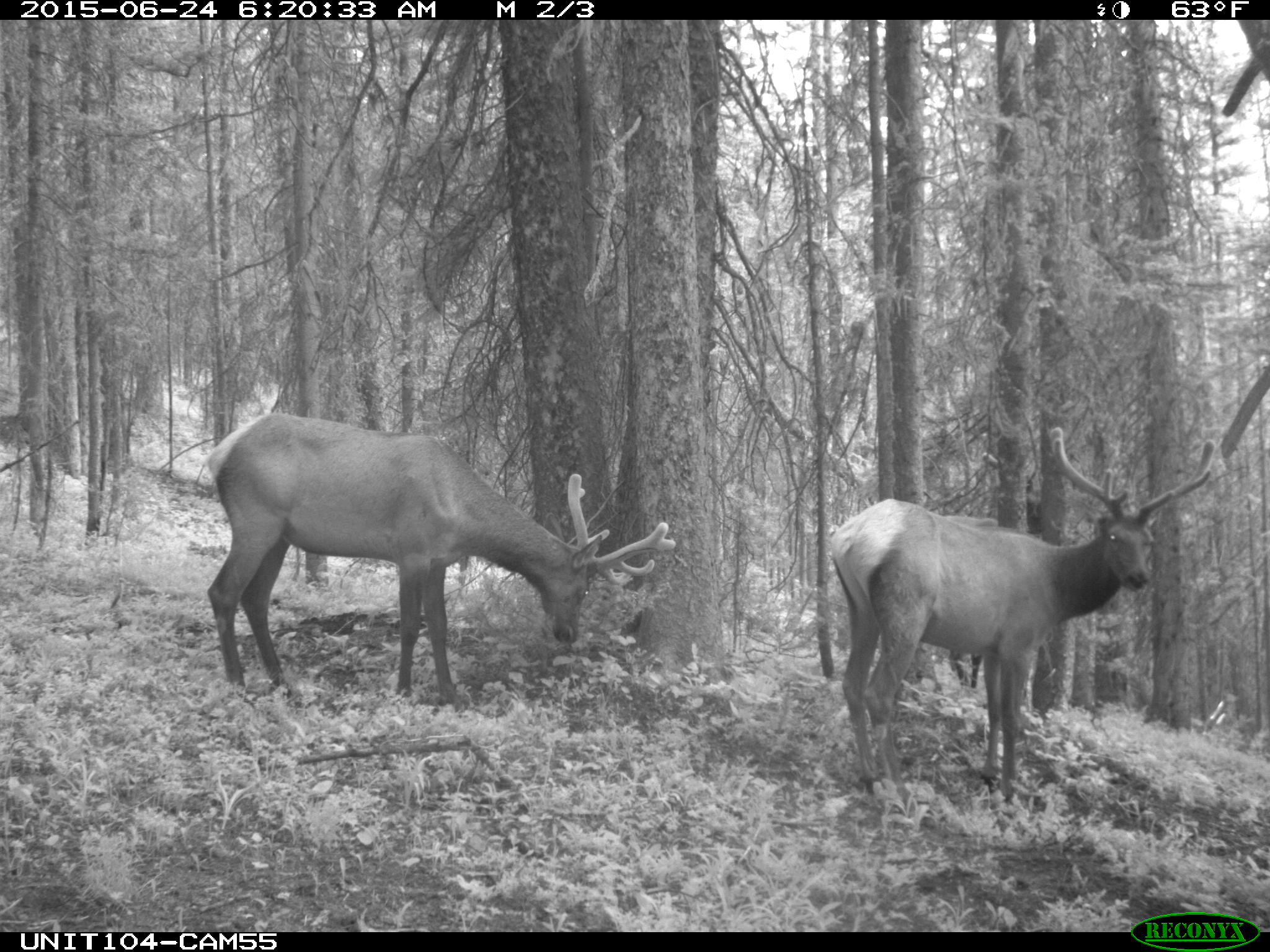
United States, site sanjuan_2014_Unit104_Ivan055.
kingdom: Animalia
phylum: Chordata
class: Mammalia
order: Artiodactyla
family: Cervidae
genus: Cervus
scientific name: Cervus elaphus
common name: red deer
Cervus elaphus (red deer).